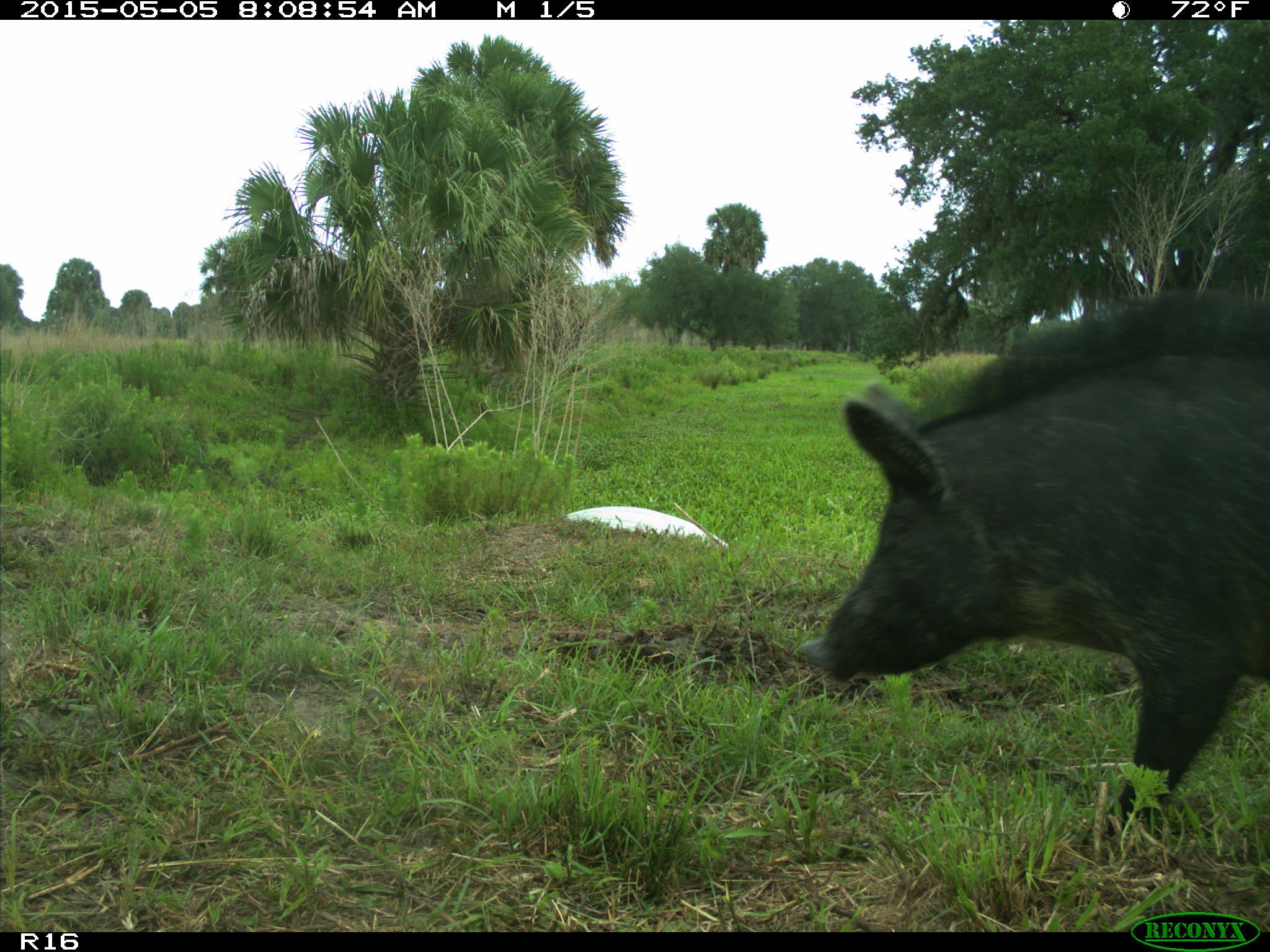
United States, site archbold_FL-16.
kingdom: Animalia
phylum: Chordata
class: Mammalia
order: Artiodactyla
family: Suidae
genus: Sus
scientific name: Sus scrofa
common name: wild boar